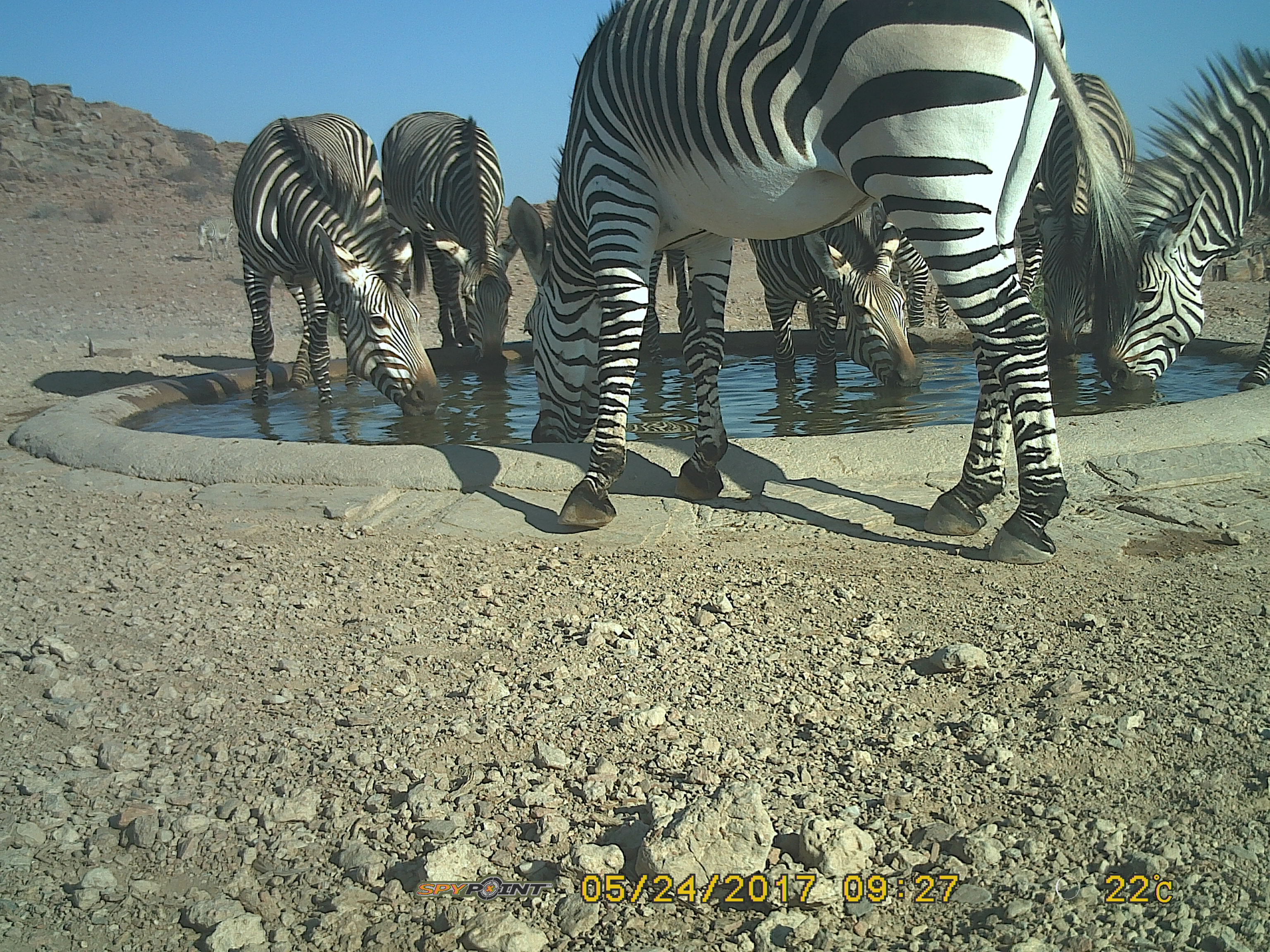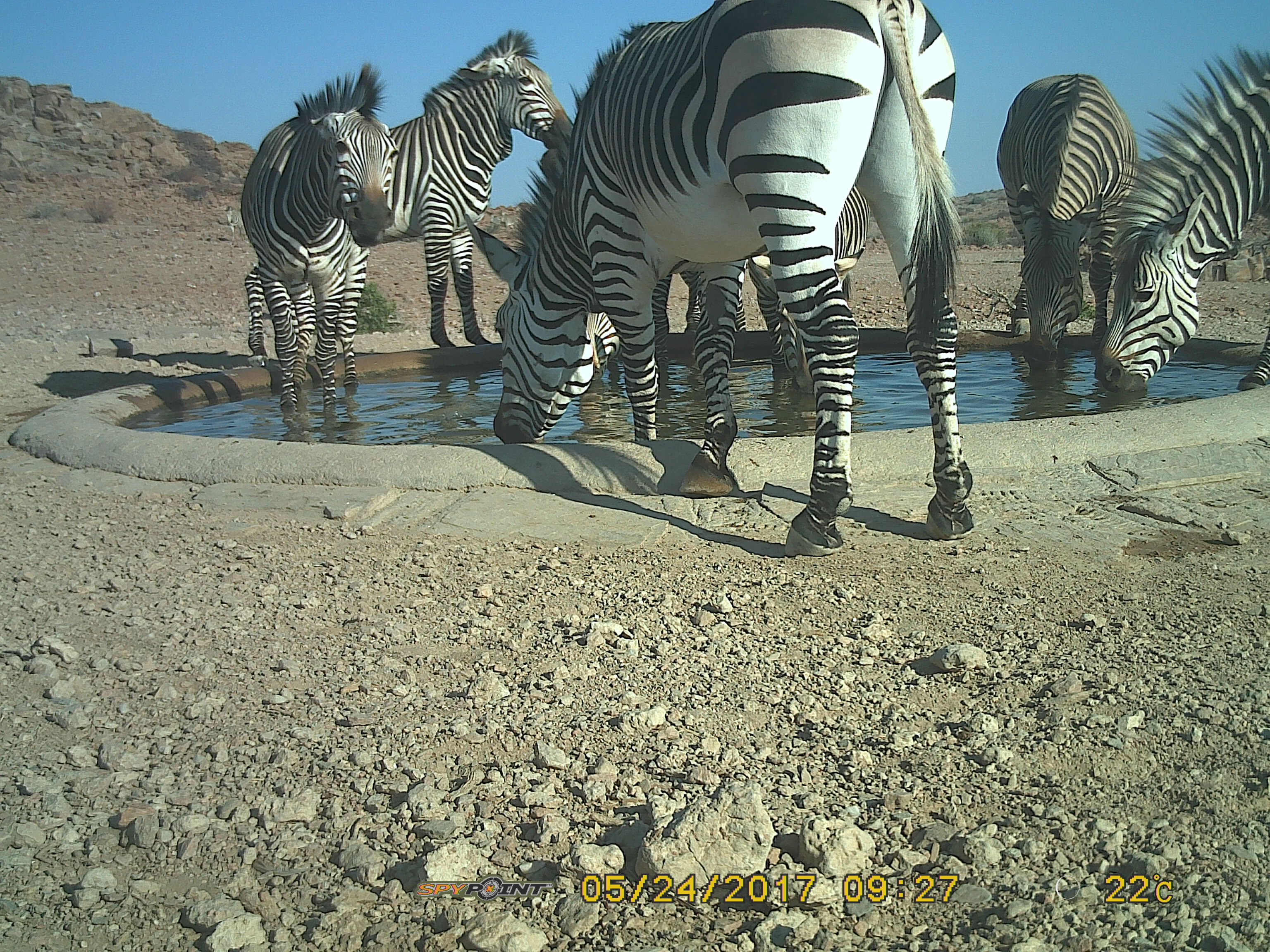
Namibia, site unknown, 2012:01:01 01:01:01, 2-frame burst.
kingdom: Animalia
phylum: Chordata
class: Mammalia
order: Perissodactyla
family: Equidae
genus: Equus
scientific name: Equus zebra hartmannae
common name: hartmann's mountain zebra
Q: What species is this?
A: Equus zebra hartmannae (hartmann's mountain zebra).